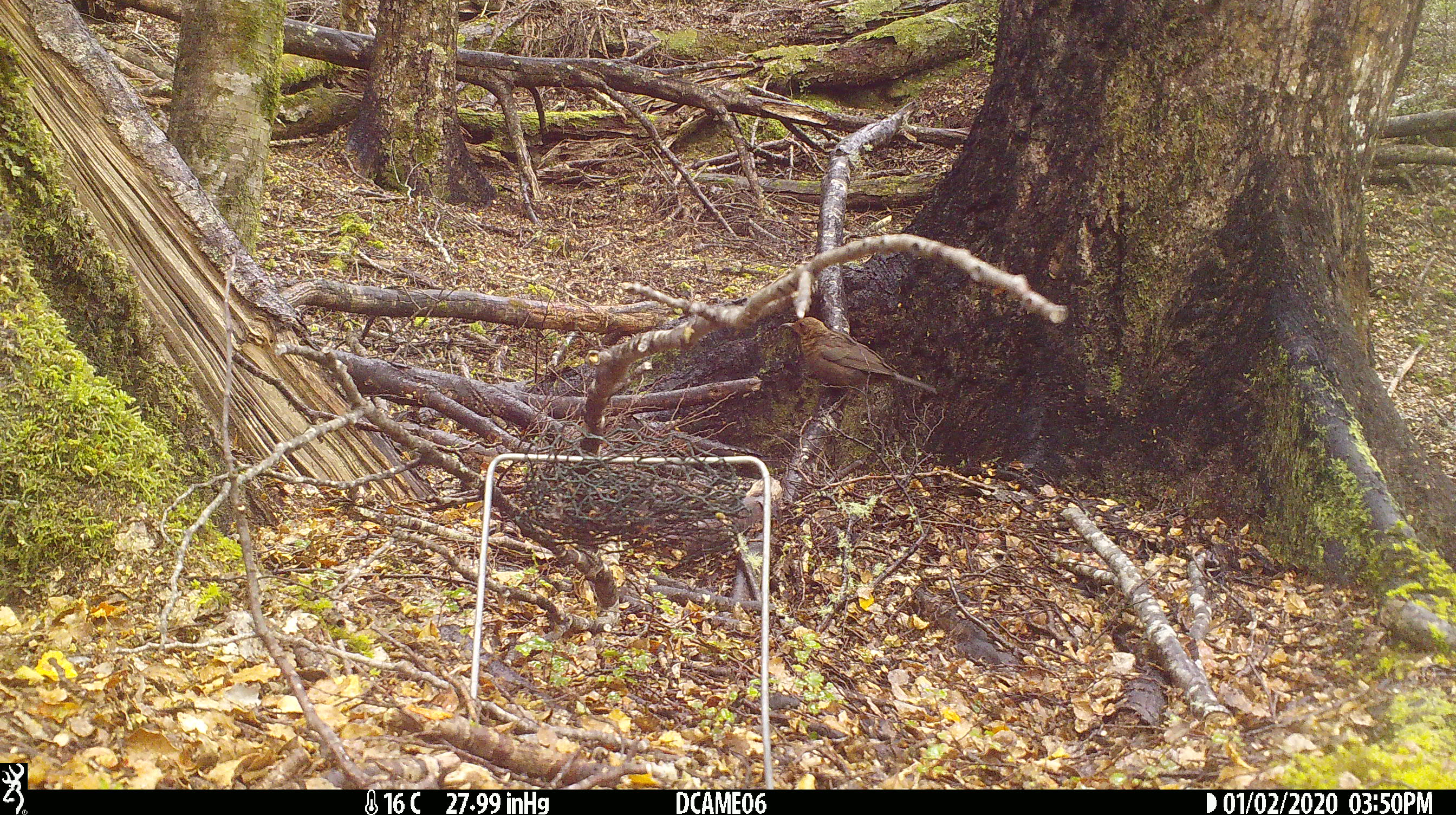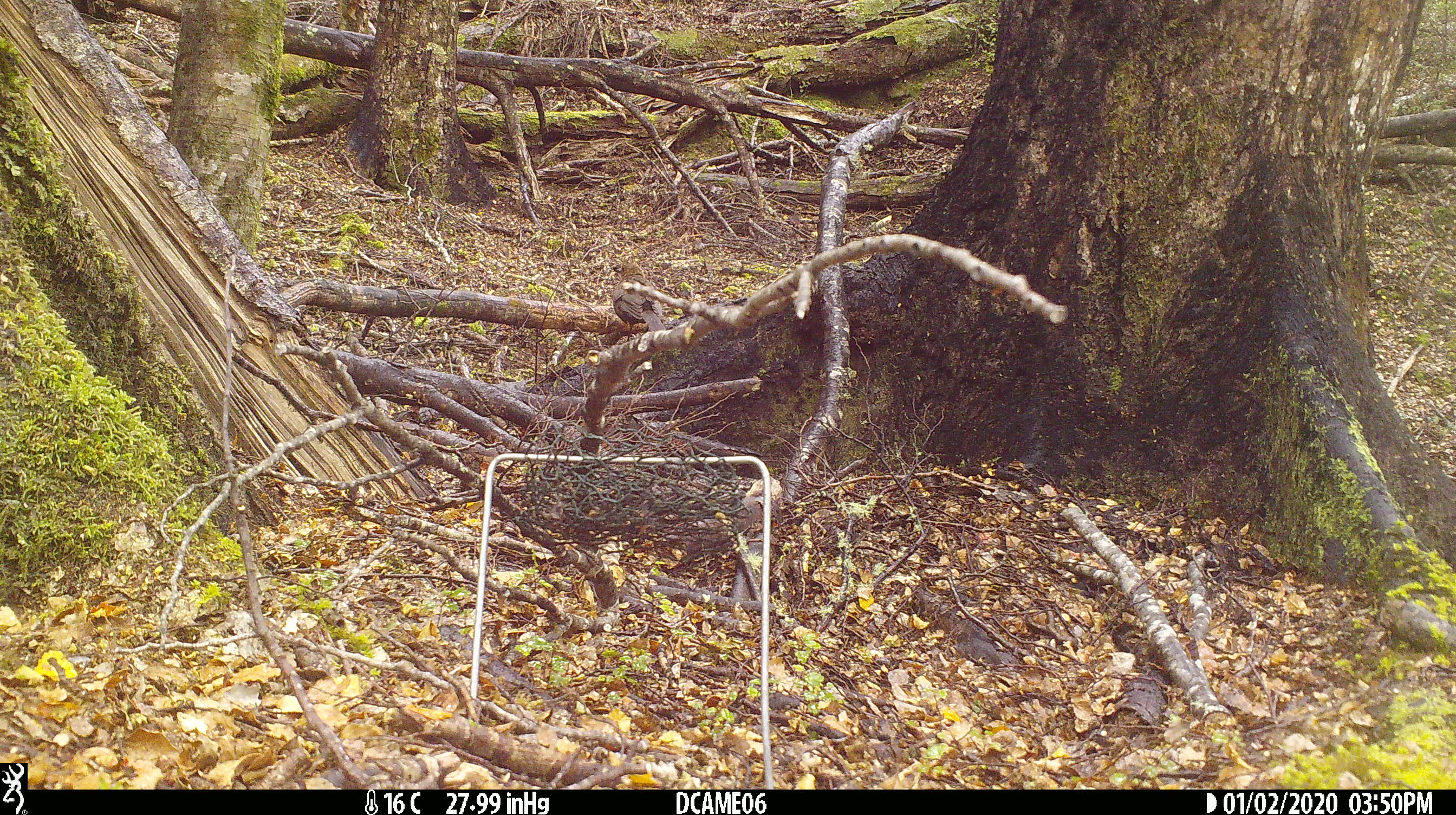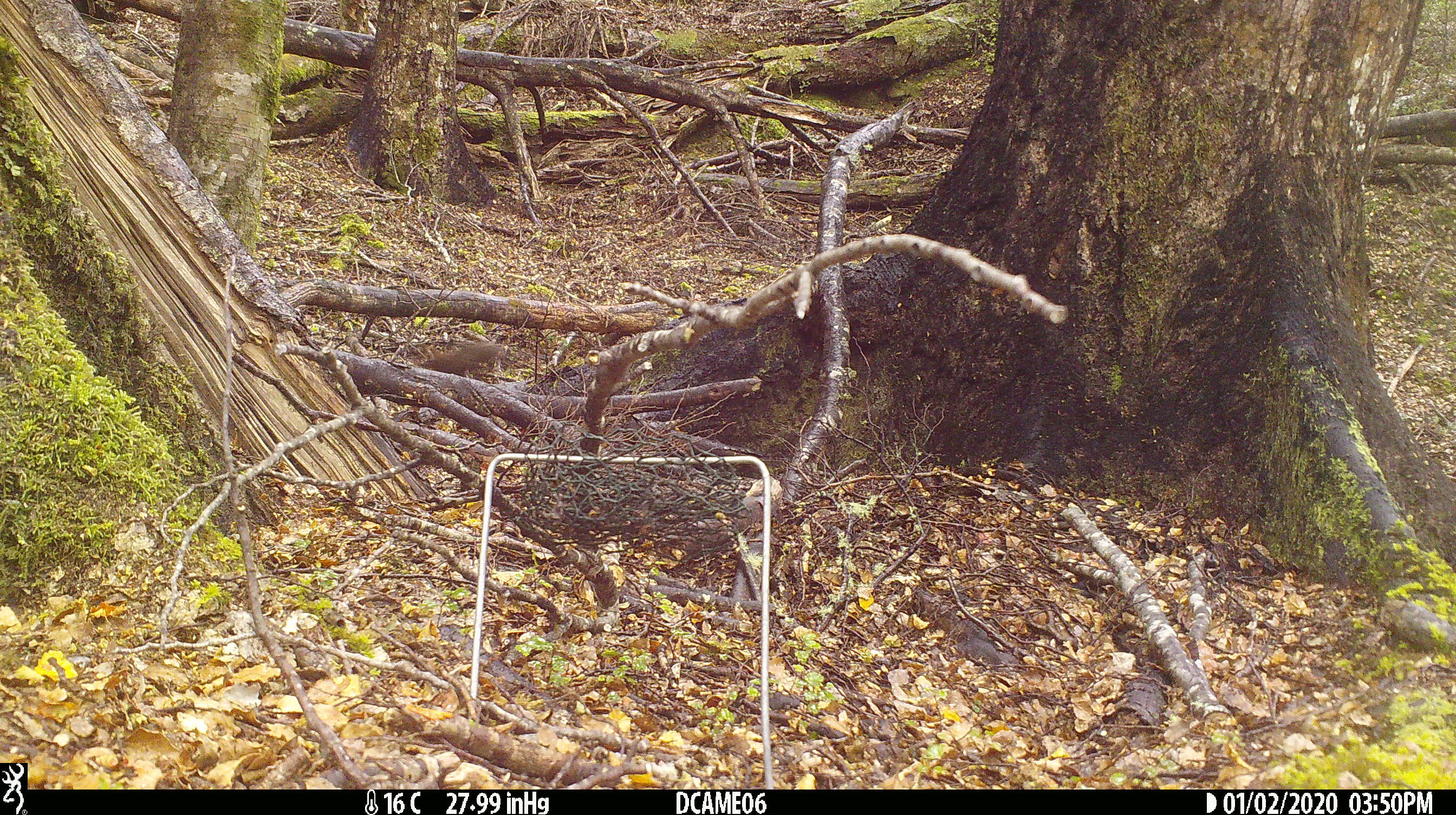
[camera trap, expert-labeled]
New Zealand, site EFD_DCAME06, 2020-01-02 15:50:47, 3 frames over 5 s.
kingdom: Animalia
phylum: Chordata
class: Aves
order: Passeriformes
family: Turdidae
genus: Turdus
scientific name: Turdus merula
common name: eurasian blackbird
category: blackbird